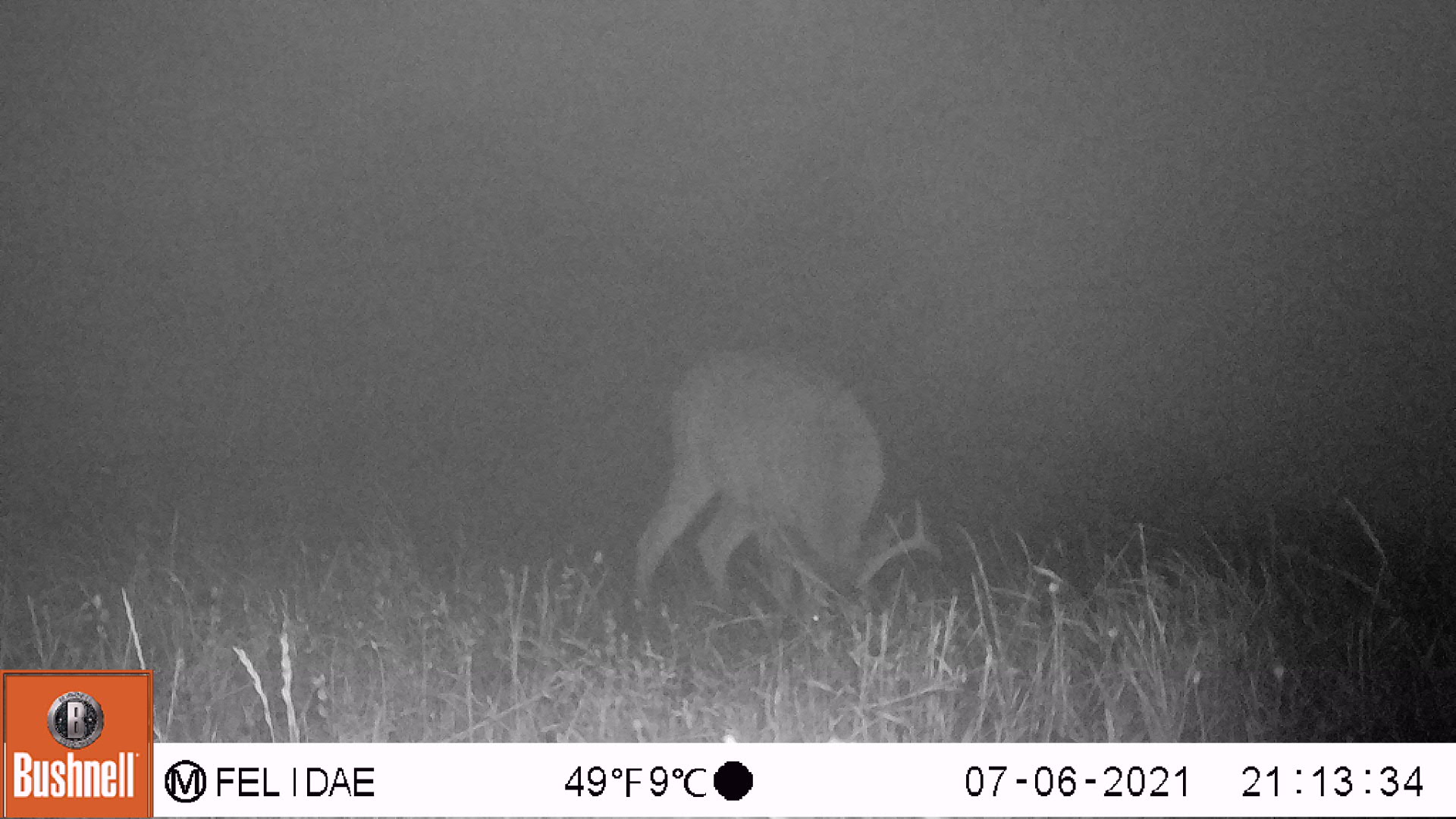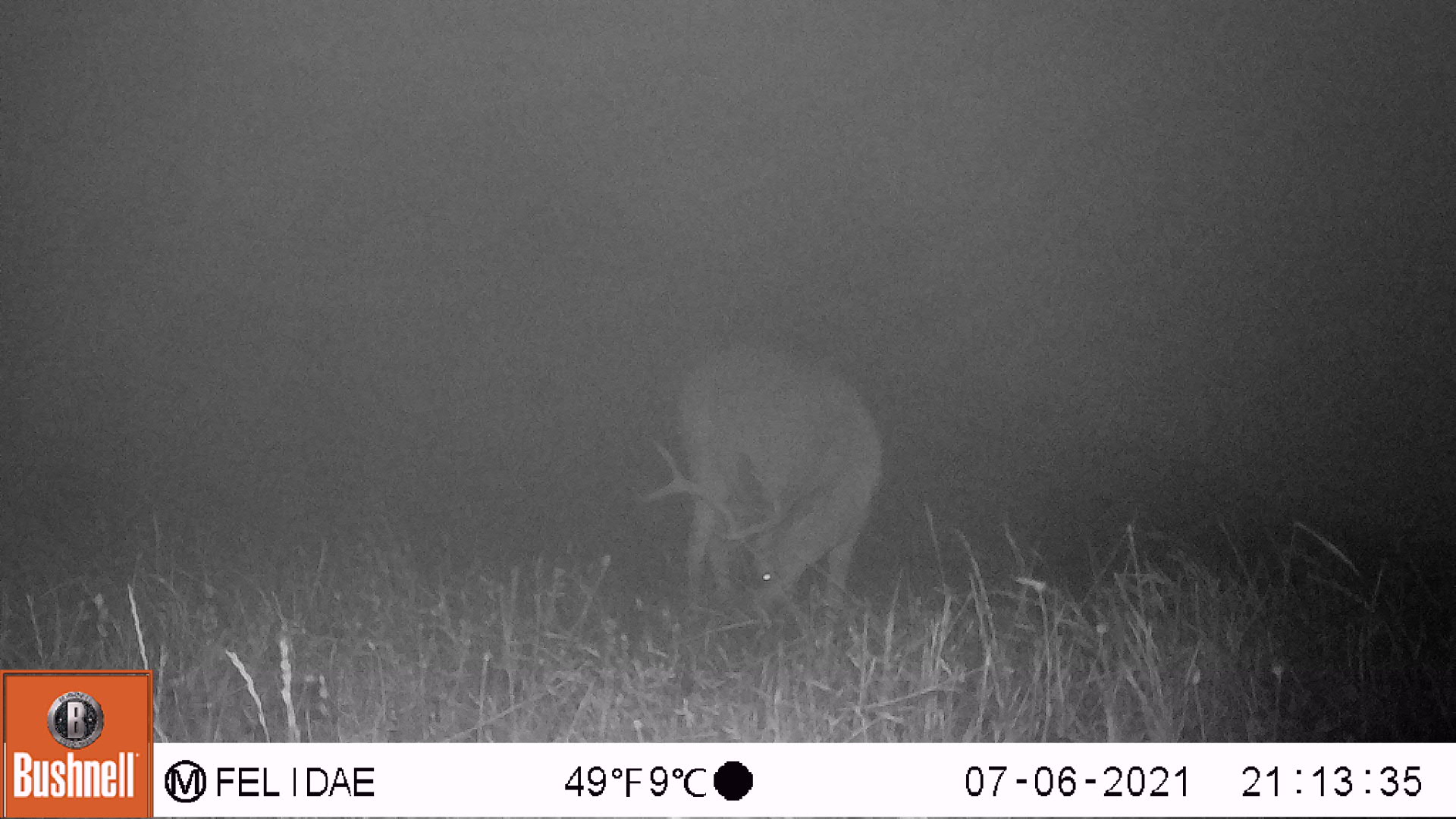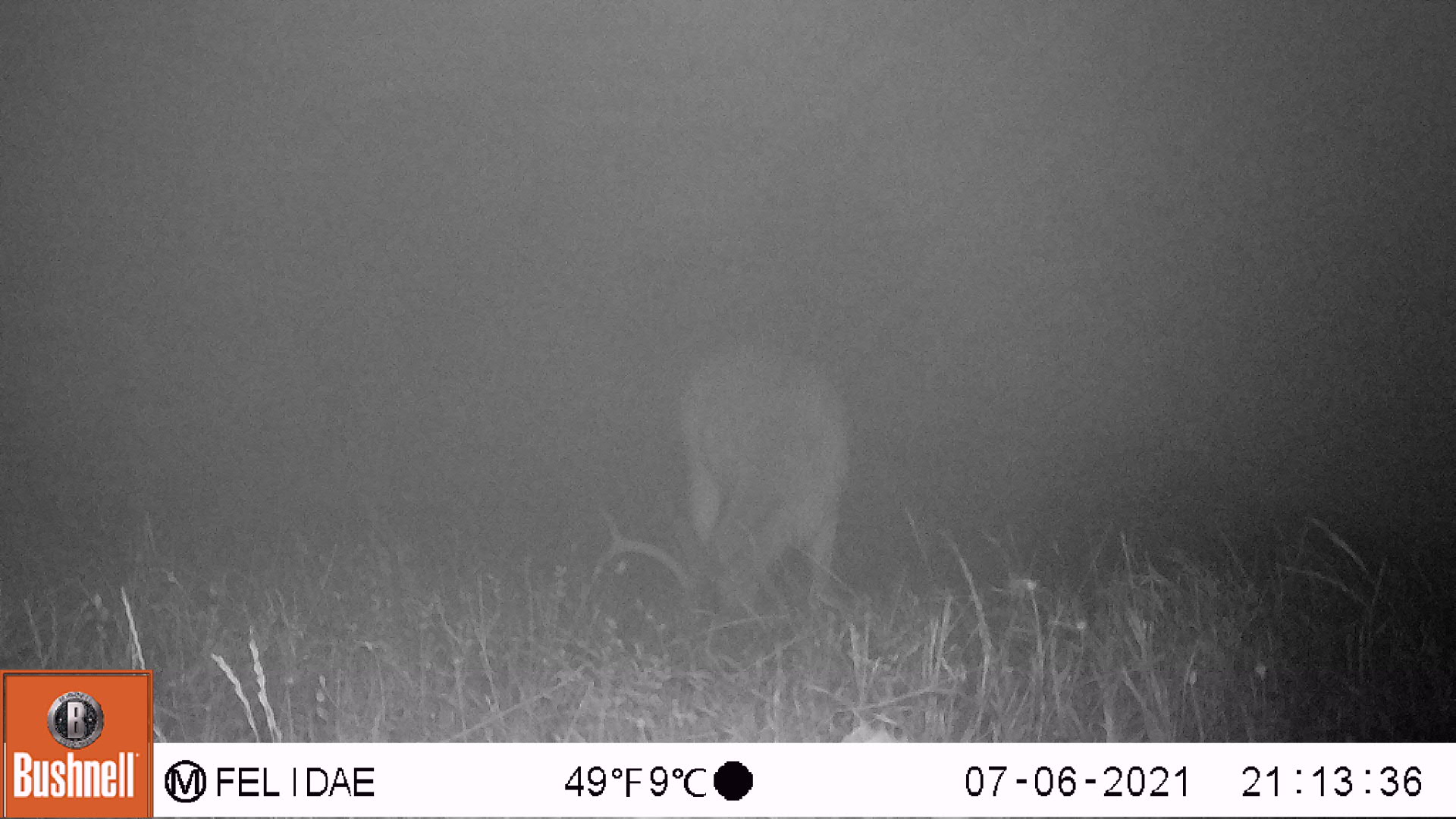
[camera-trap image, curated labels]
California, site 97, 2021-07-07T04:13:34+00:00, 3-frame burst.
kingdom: Animalia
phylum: Chordata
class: Mammalia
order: Artiodactyla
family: Cervidae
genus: Odocoileus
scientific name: Odocoileus hemionus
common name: mule deer